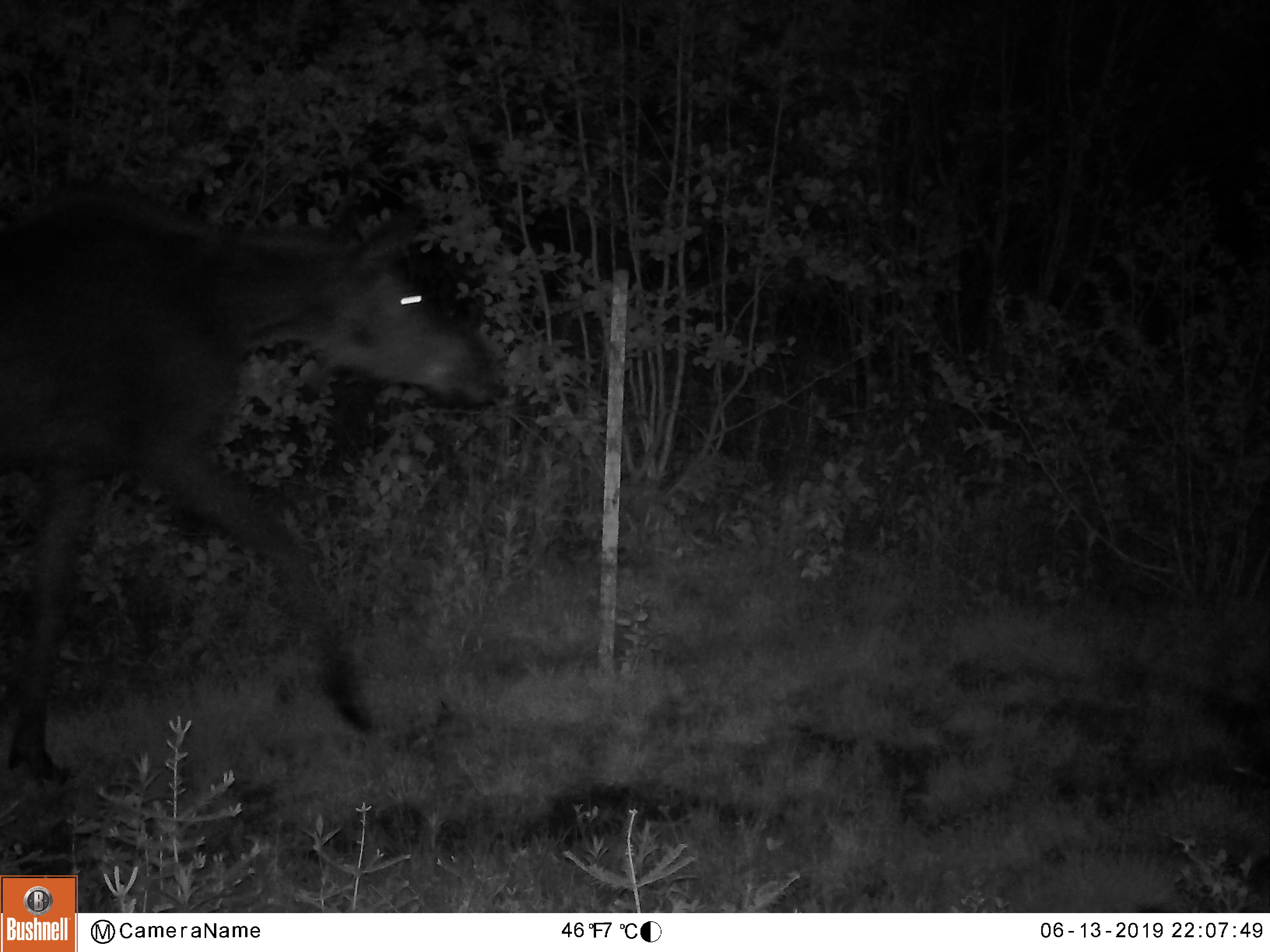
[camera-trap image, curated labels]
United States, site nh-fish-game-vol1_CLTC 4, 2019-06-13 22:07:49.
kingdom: Animalia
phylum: Chordata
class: Mammalia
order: Artiodactyla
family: Cervidae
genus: Alces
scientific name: Alces alces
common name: moose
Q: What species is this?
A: Moose (Alces alces).